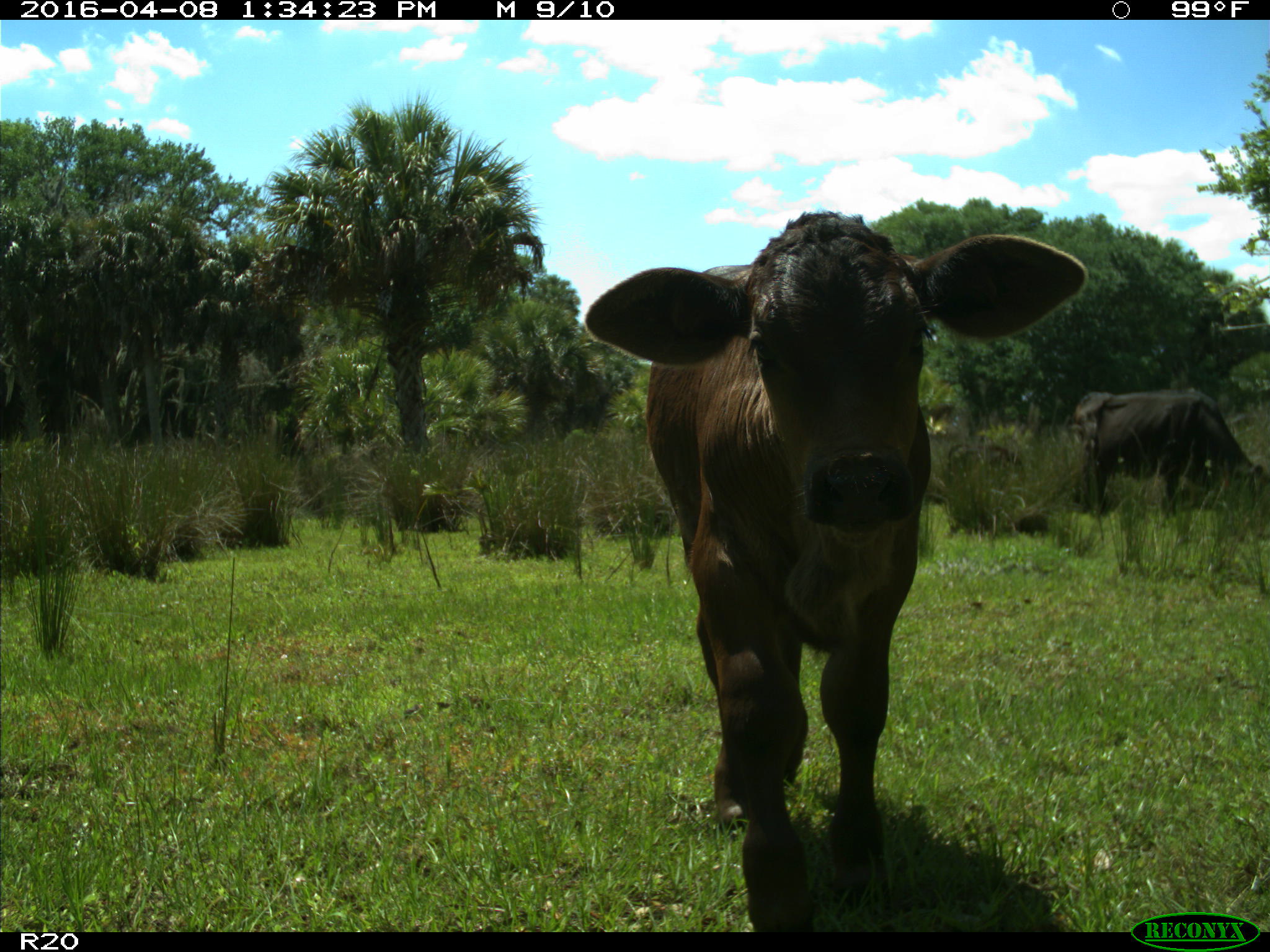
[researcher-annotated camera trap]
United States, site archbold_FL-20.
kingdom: Animalia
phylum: Chordata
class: Mammalia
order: Artiodactyla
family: Bovidae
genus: Bos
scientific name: Bos taurus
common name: domestic cow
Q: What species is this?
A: Bos taurus (domestic cow).